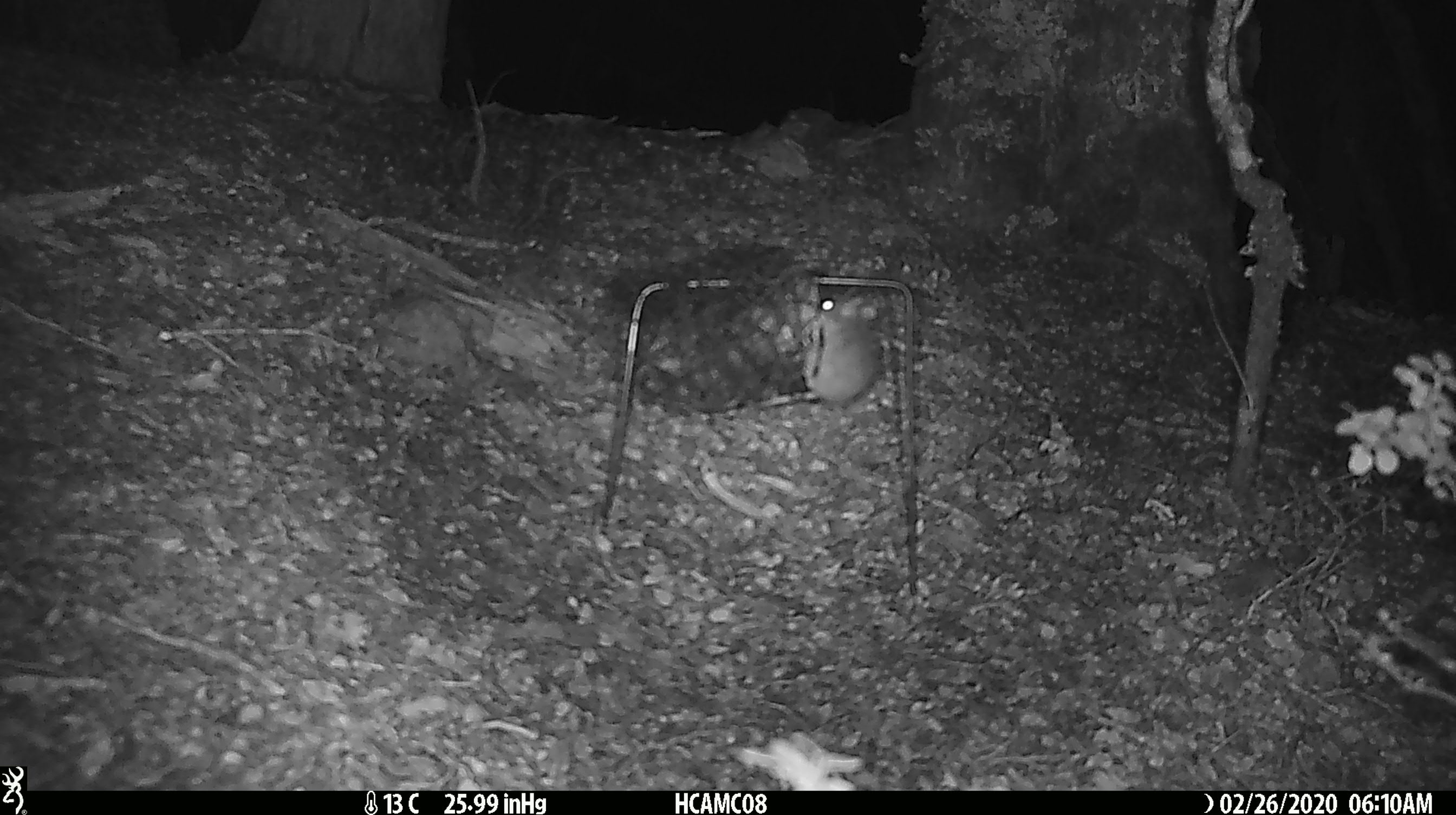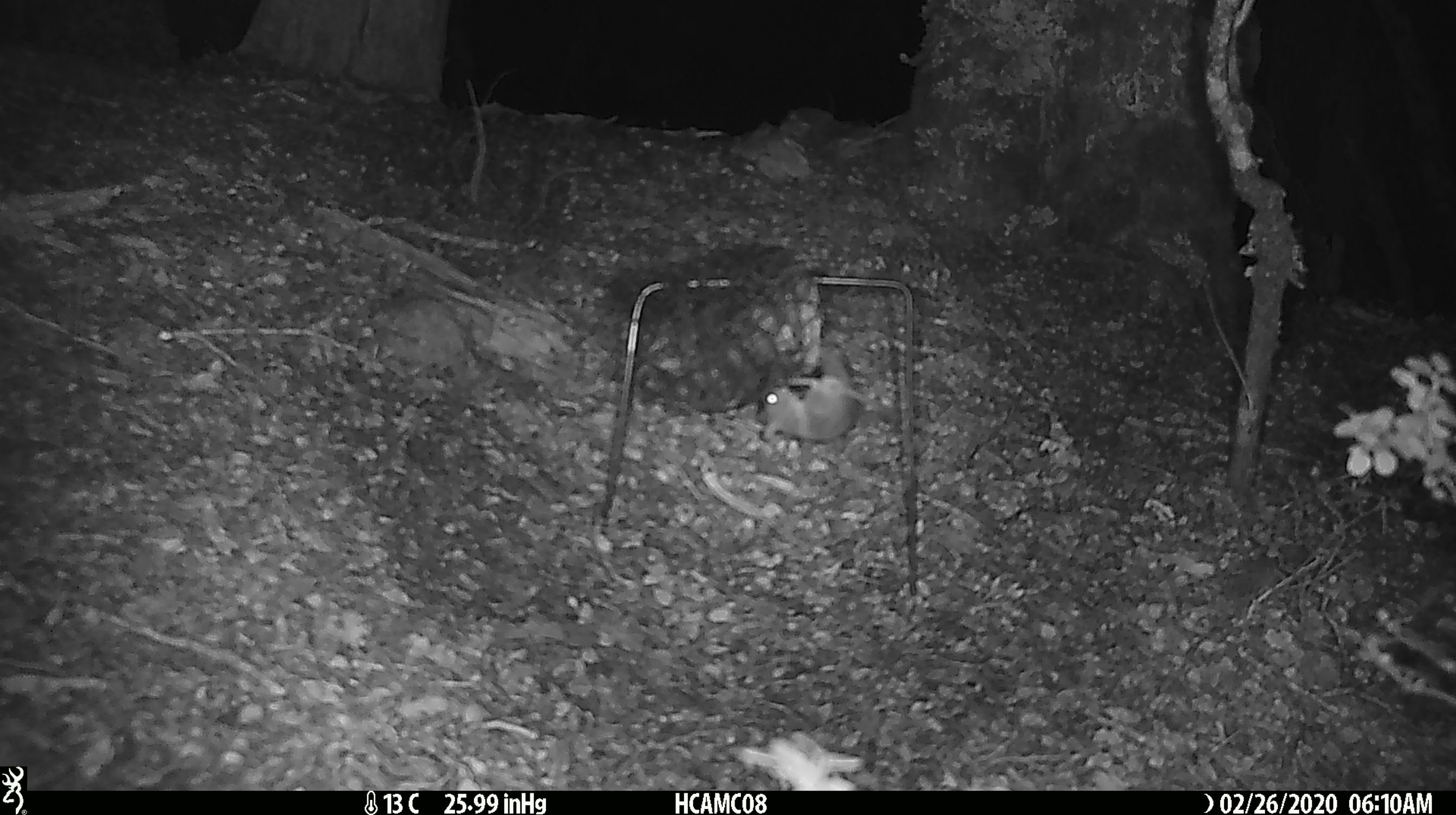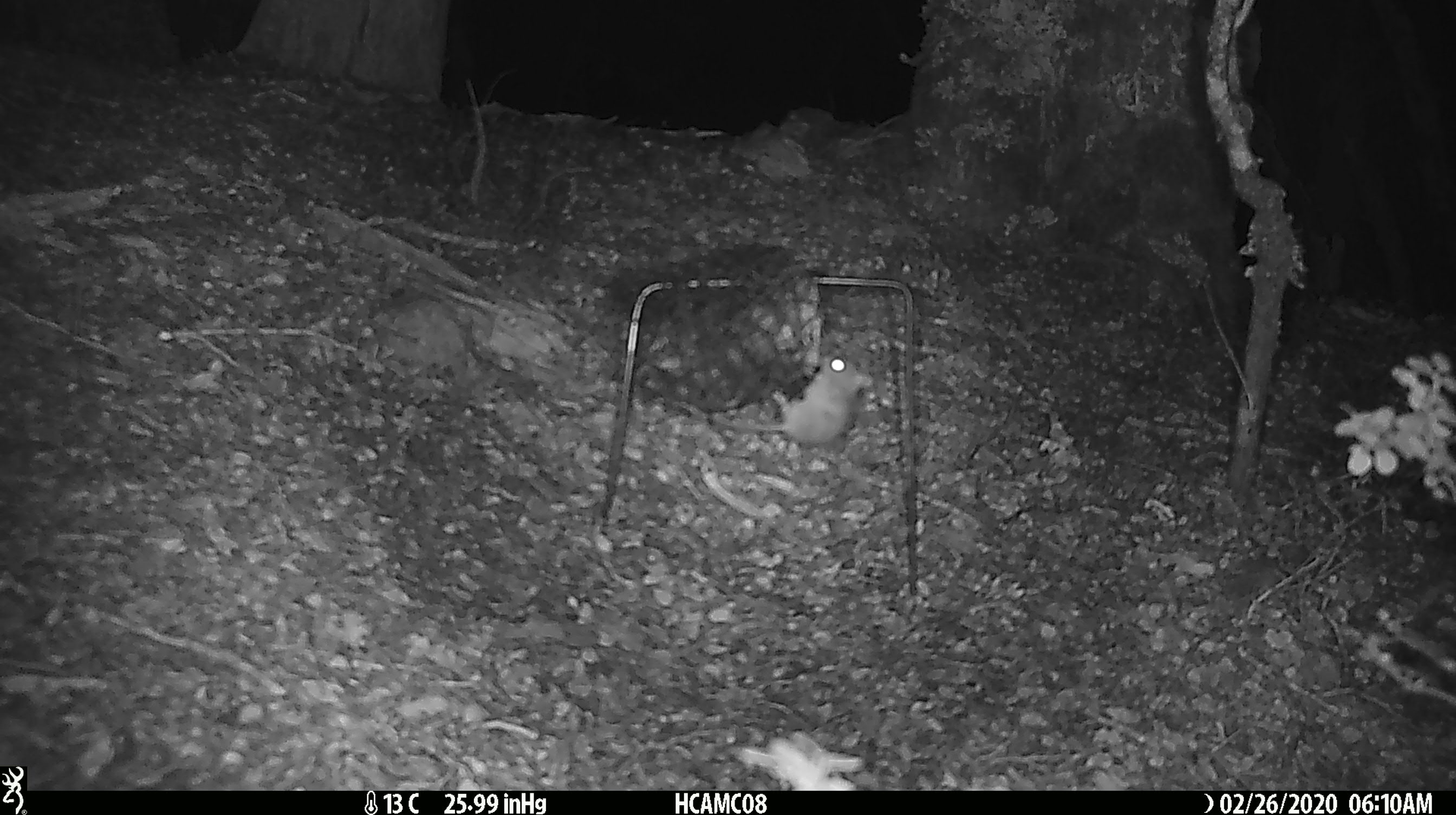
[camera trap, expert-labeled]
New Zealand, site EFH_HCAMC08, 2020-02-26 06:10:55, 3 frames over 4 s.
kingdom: Animalia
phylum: Chordata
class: Mammalia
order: Rodentia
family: Muridae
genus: Mus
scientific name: Mus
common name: mouse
Mouse (Mus).